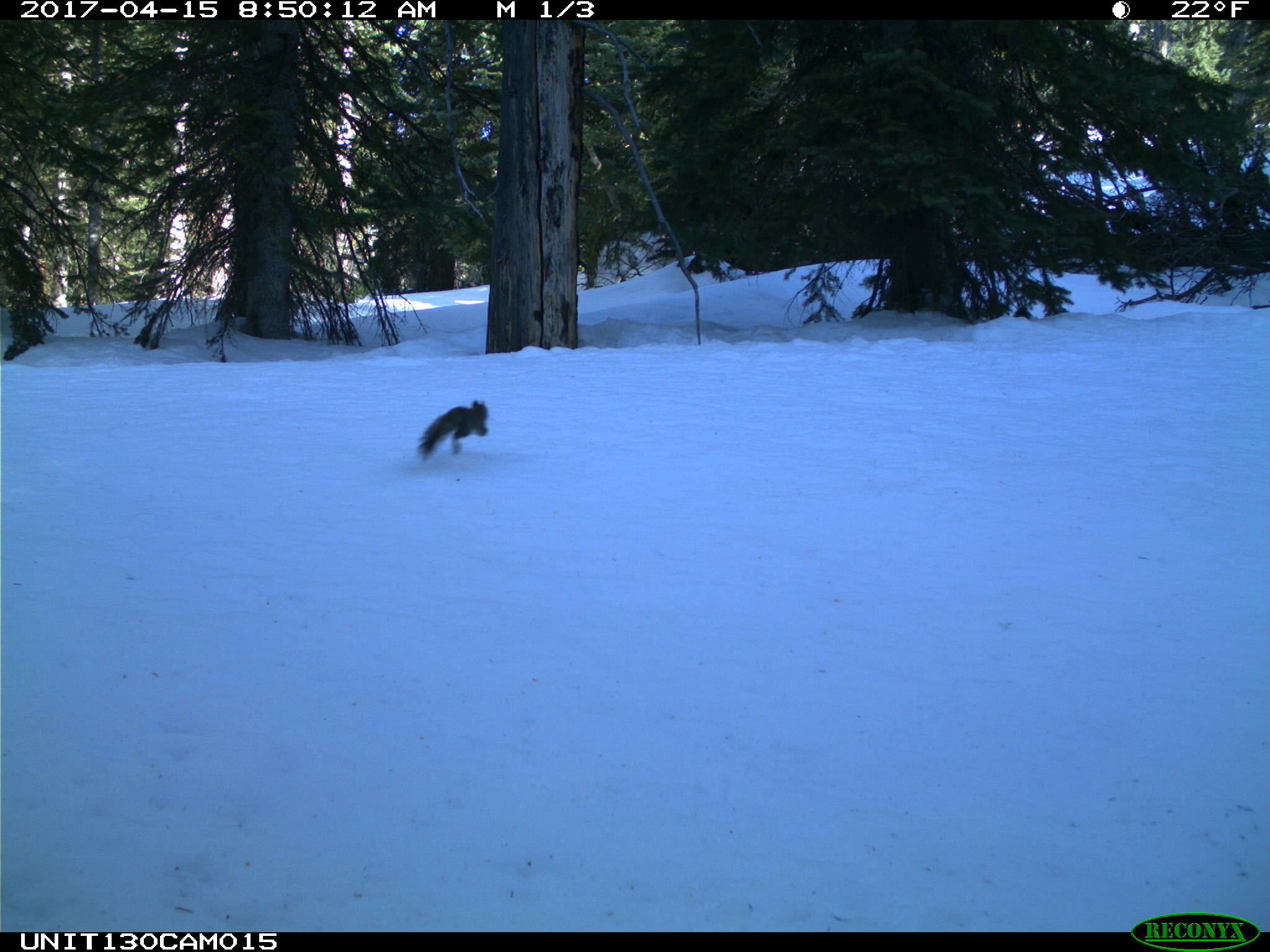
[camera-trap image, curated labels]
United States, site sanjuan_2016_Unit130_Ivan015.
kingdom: Animalia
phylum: Chordata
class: Mammalia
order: Rodentia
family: Sciuridae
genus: Tamiasciurus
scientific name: Tamiasciurus hudsonicus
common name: american red squirrel